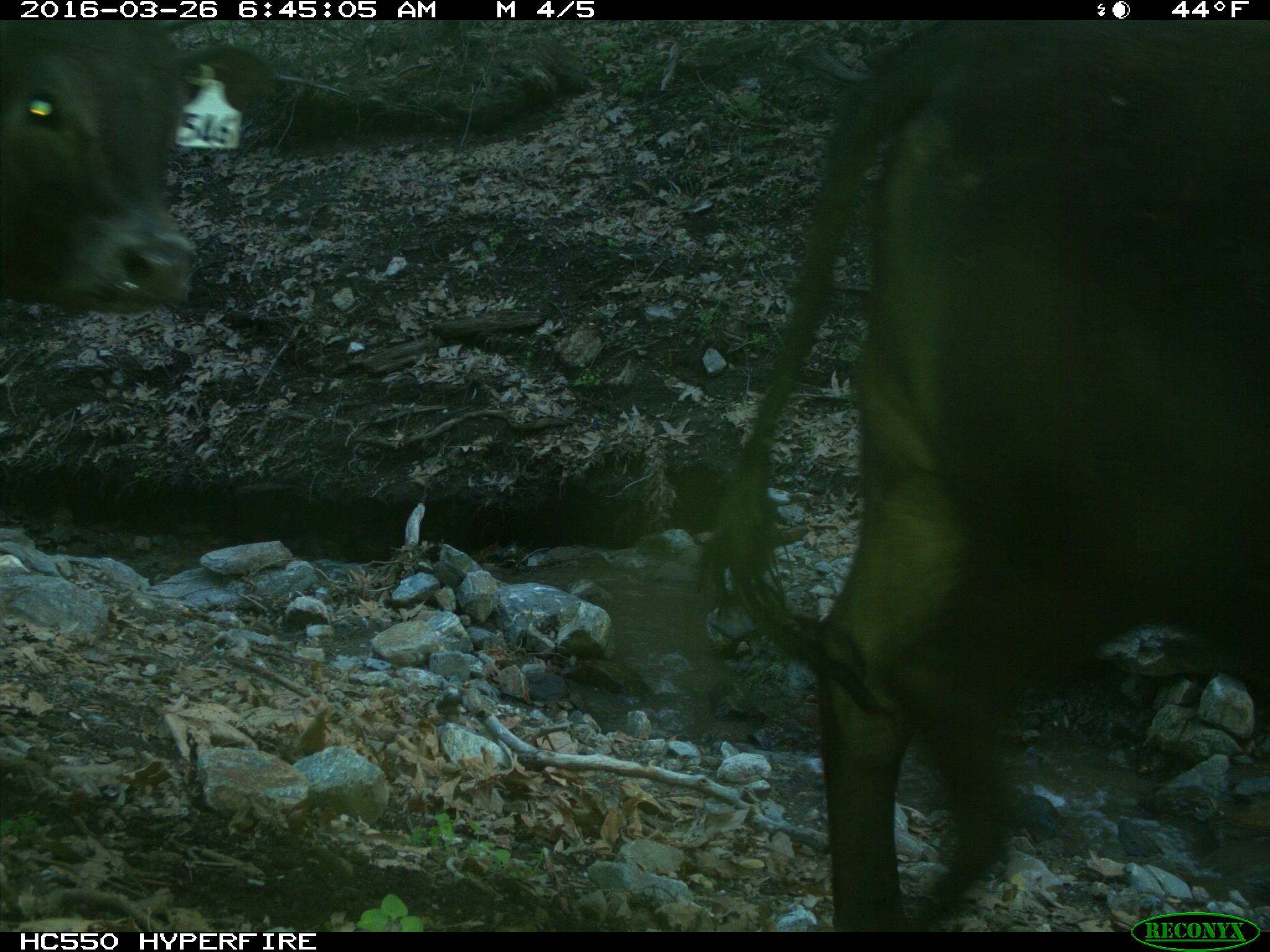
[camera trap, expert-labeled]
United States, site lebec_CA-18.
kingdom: Animalia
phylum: Chordata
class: Mammalia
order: Artiodactyla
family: Bovidae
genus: Bos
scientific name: Bos taurus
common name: domestic cow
Bos taurus (domestic cow).